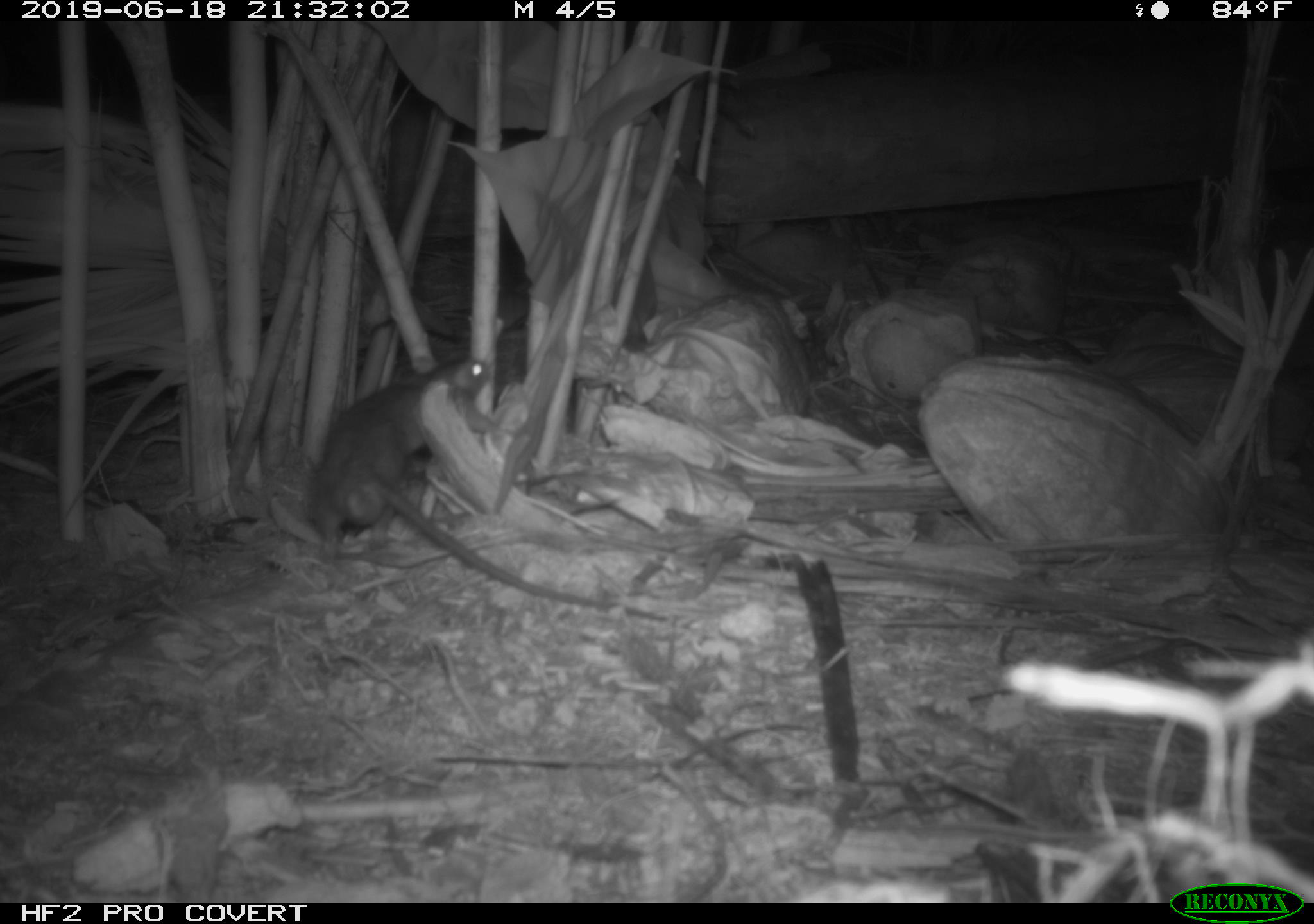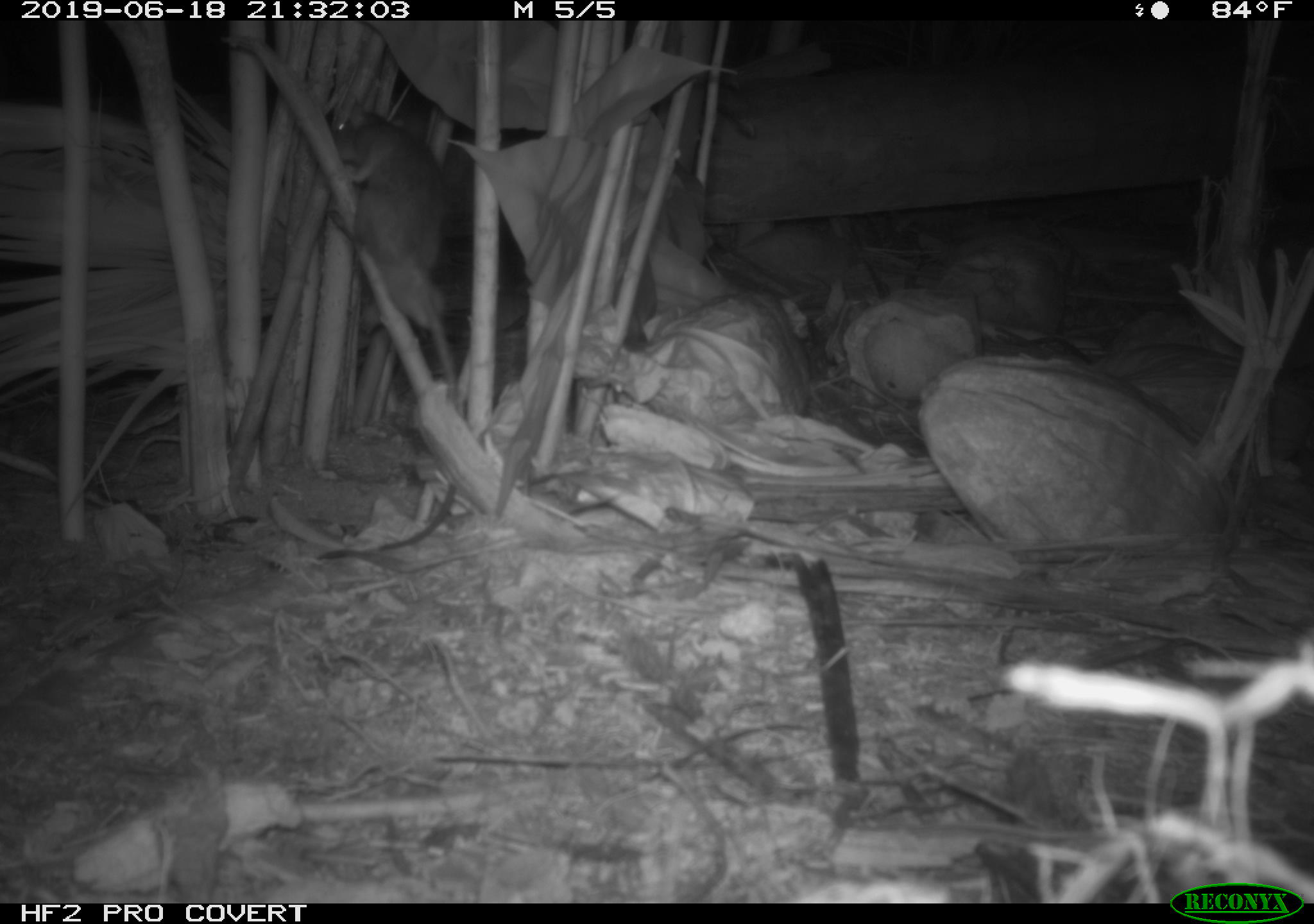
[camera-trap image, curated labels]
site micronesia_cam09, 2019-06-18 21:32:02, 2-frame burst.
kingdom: Animalia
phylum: Chordata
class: Mammalia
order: Rodentia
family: Muridae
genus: Rattus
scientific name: Rattus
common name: rat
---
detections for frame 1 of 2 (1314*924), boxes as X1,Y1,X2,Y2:
rat: 278,348,679,640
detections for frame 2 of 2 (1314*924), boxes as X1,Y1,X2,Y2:
rat: 298,112,454,422